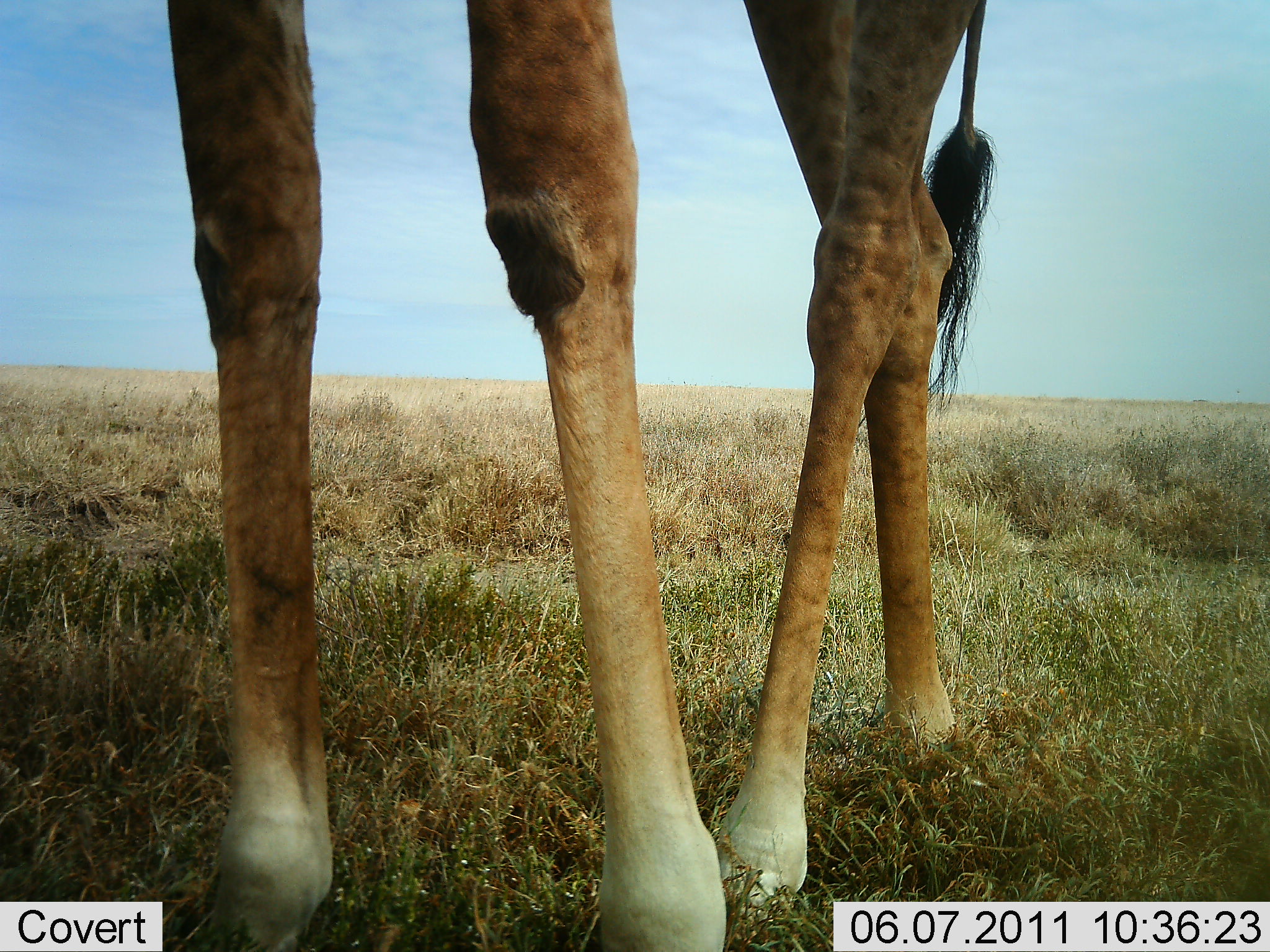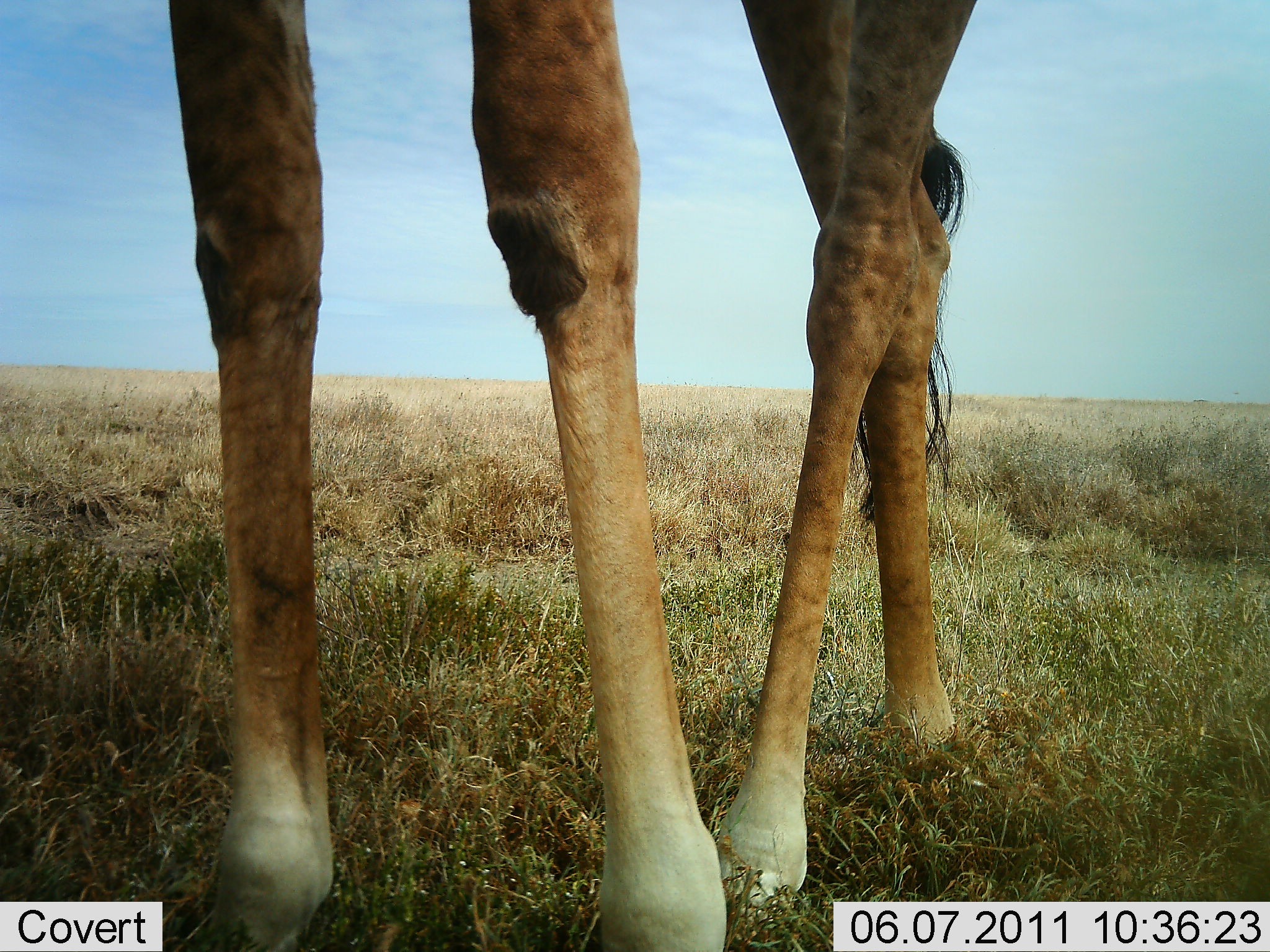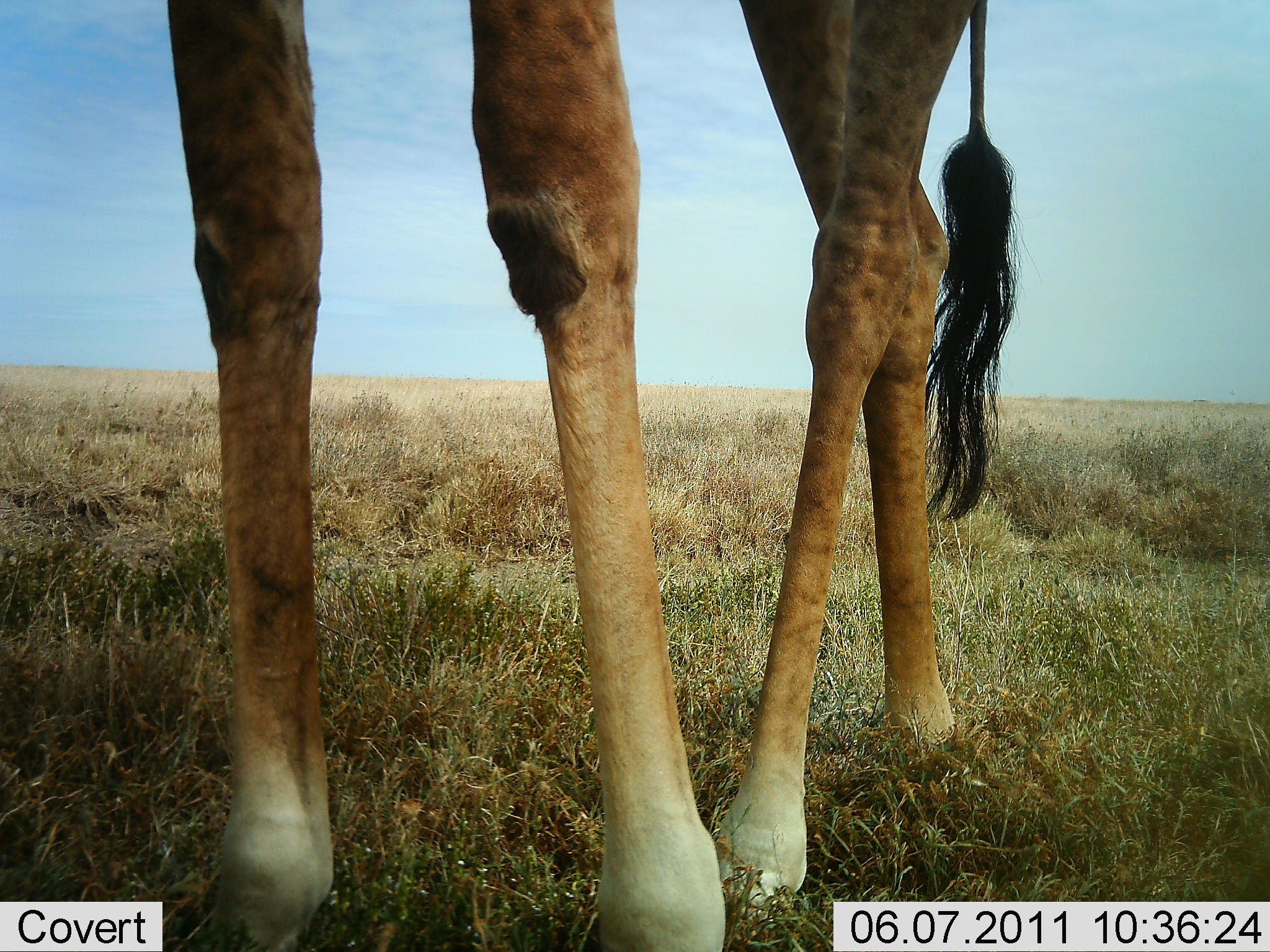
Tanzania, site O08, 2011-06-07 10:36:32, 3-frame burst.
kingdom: Animalia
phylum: Chordata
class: Mammalia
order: Artiodactyla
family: Giraffidae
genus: Giraffa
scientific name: Giraffa camelopardalis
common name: giraffe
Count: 1.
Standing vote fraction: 100%.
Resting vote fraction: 0%.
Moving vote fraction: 0%.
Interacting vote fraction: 0%.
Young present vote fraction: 0%.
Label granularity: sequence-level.